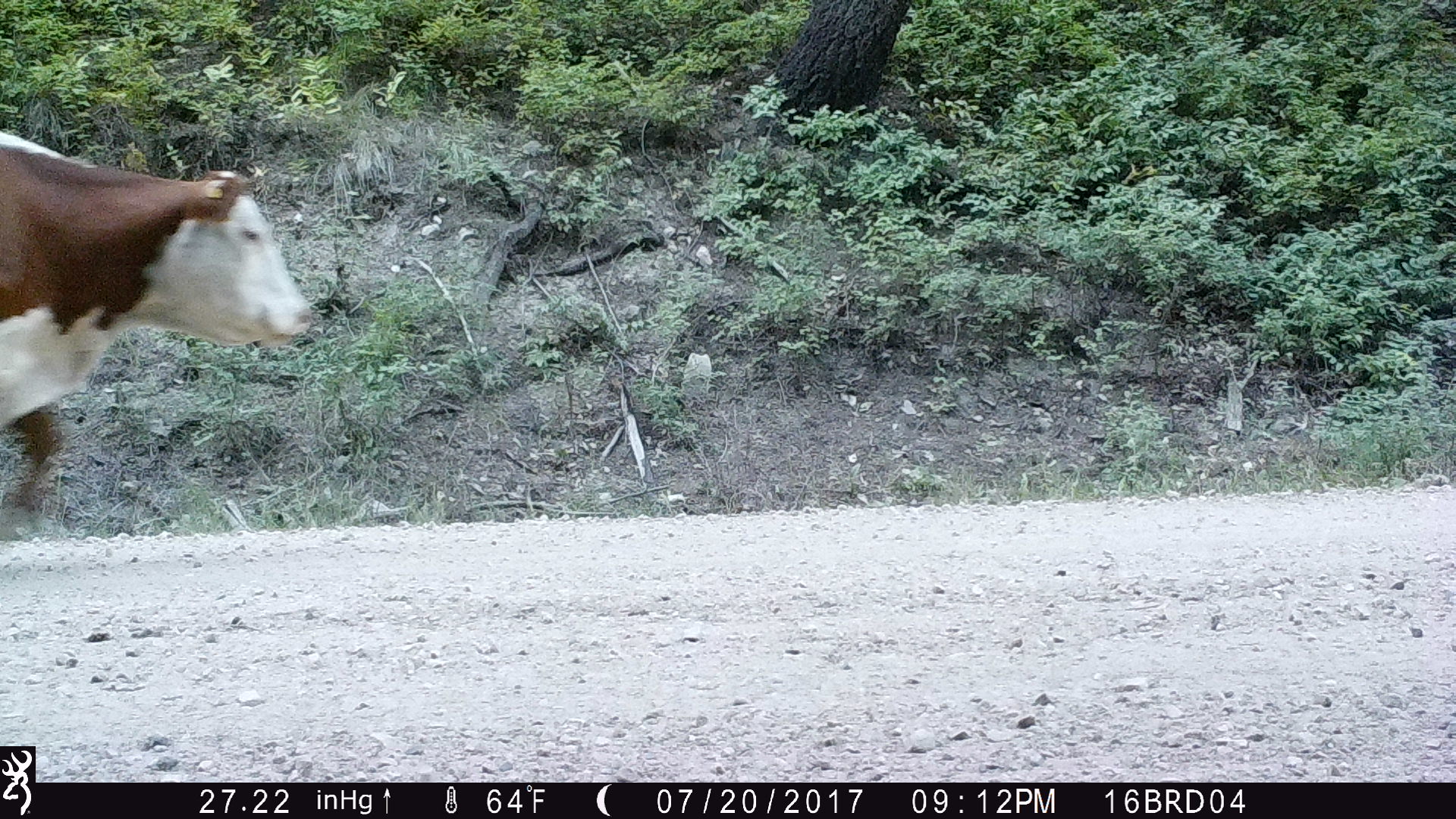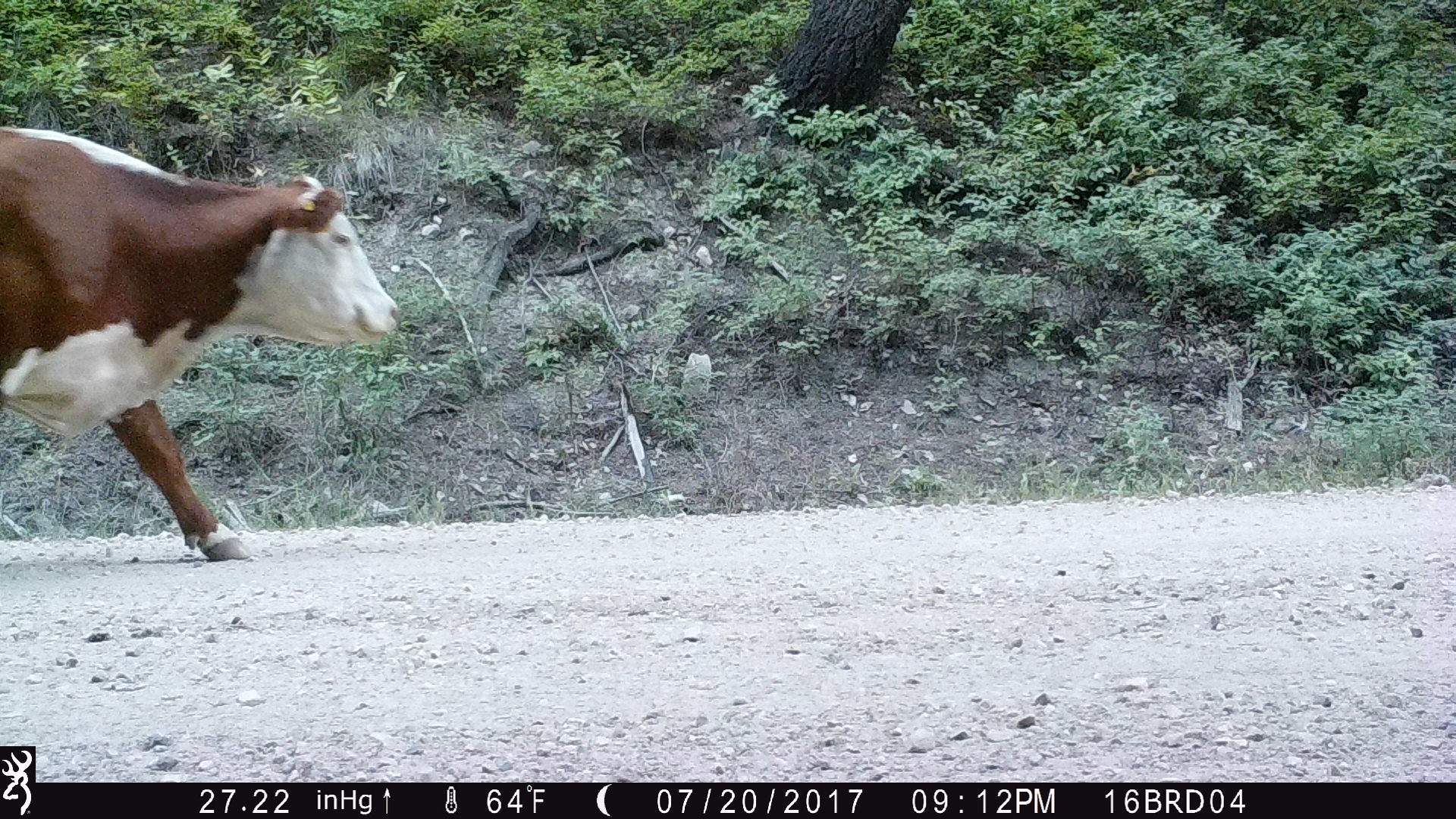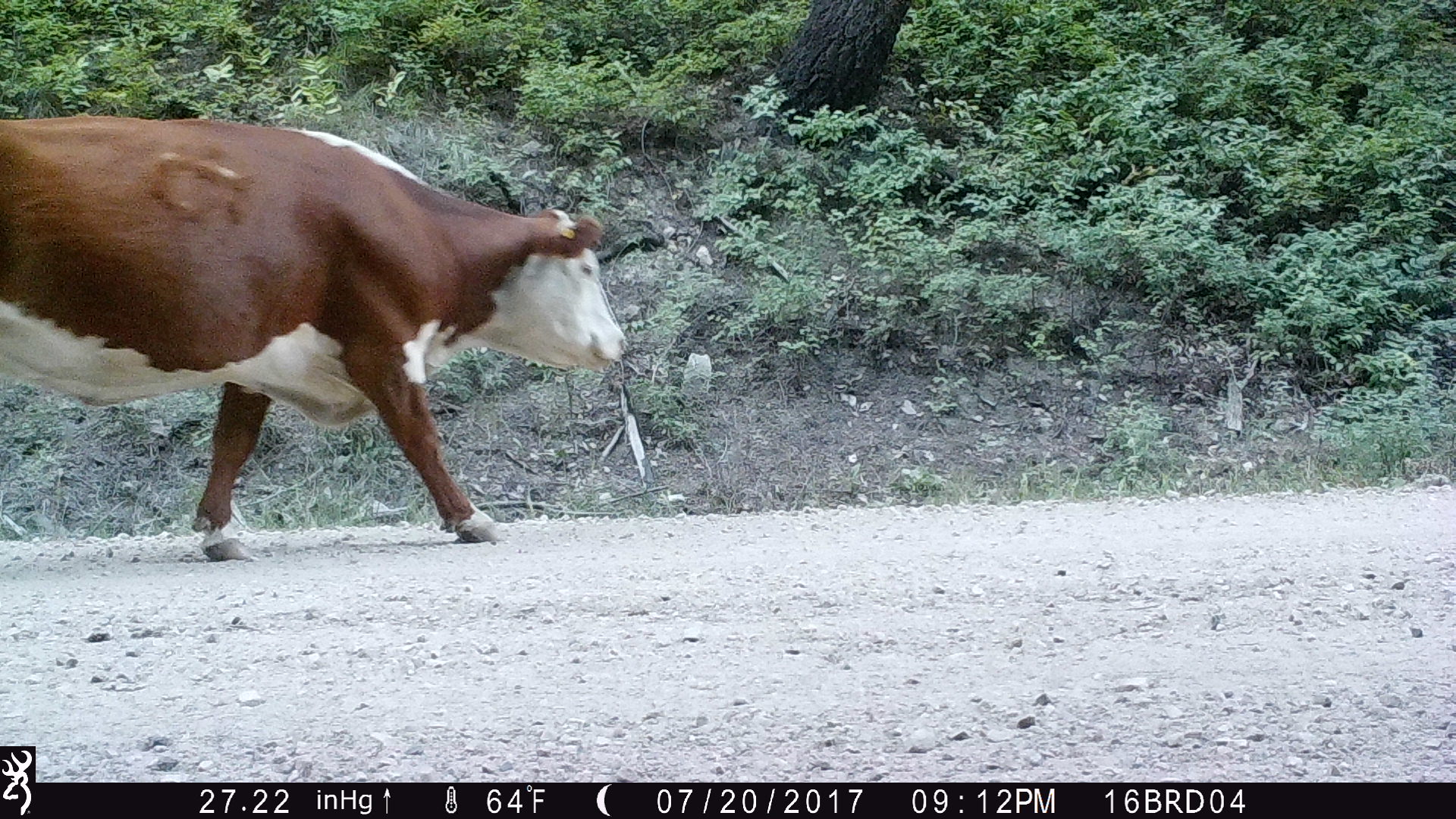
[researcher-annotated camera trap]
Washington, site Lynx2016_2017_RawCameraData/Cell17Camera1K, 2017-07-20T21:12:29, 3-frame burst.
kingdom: Animalia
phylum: Chordata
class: Mammalia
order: Artiodactyla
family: Bovidae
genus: Bos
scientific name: Bos taurus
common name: domestic cattle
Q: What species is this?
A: Domestic cattle (Bos taurus).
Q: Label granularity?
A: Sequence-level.